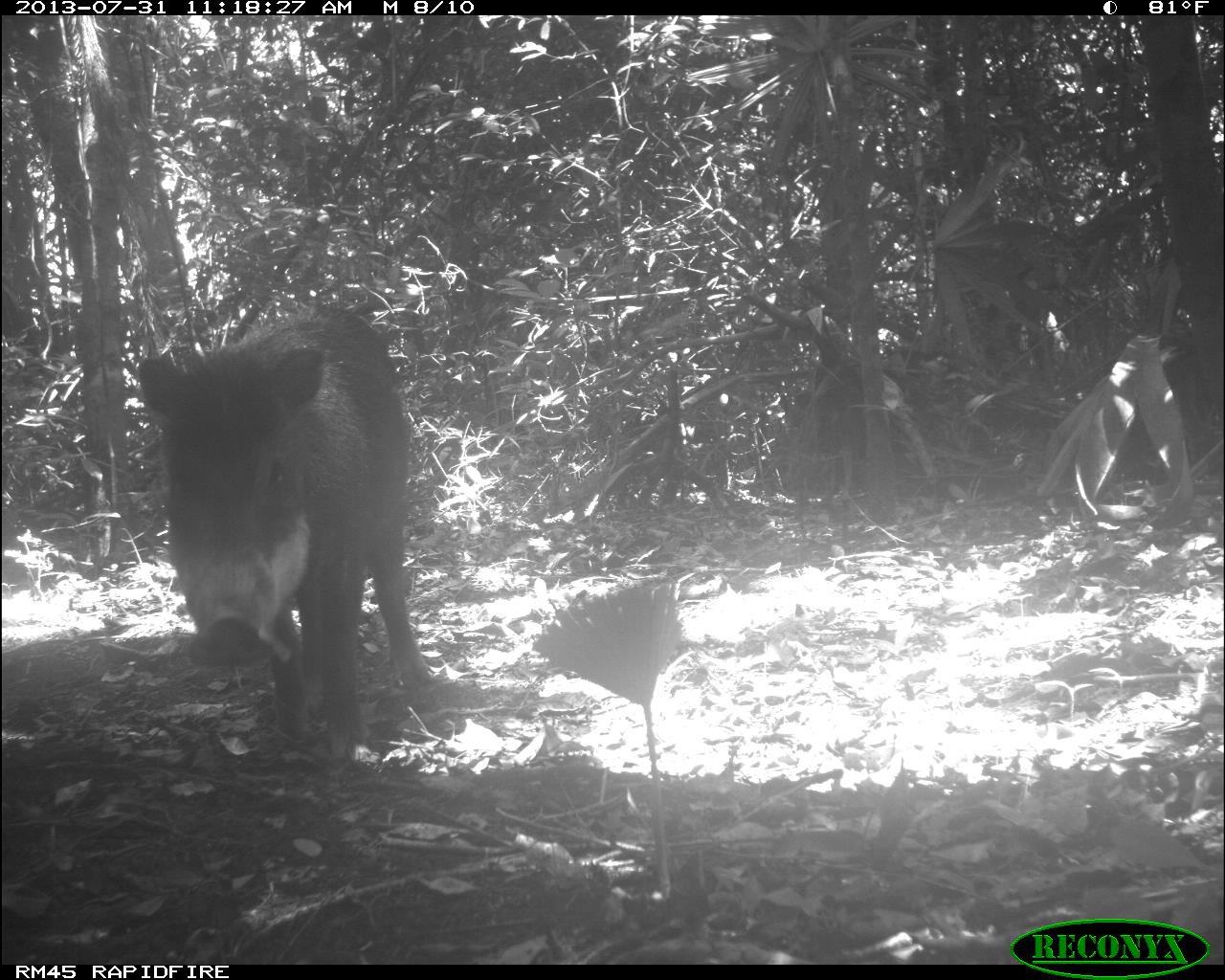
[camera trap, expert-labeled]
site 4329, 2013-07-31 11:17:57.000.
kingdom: Animalia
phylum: Chordata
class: Mammalia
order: Artiodactyla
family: Tayassuidae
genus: Tayassu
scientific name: Tayassu pecari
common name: white-lipped peccary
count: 3